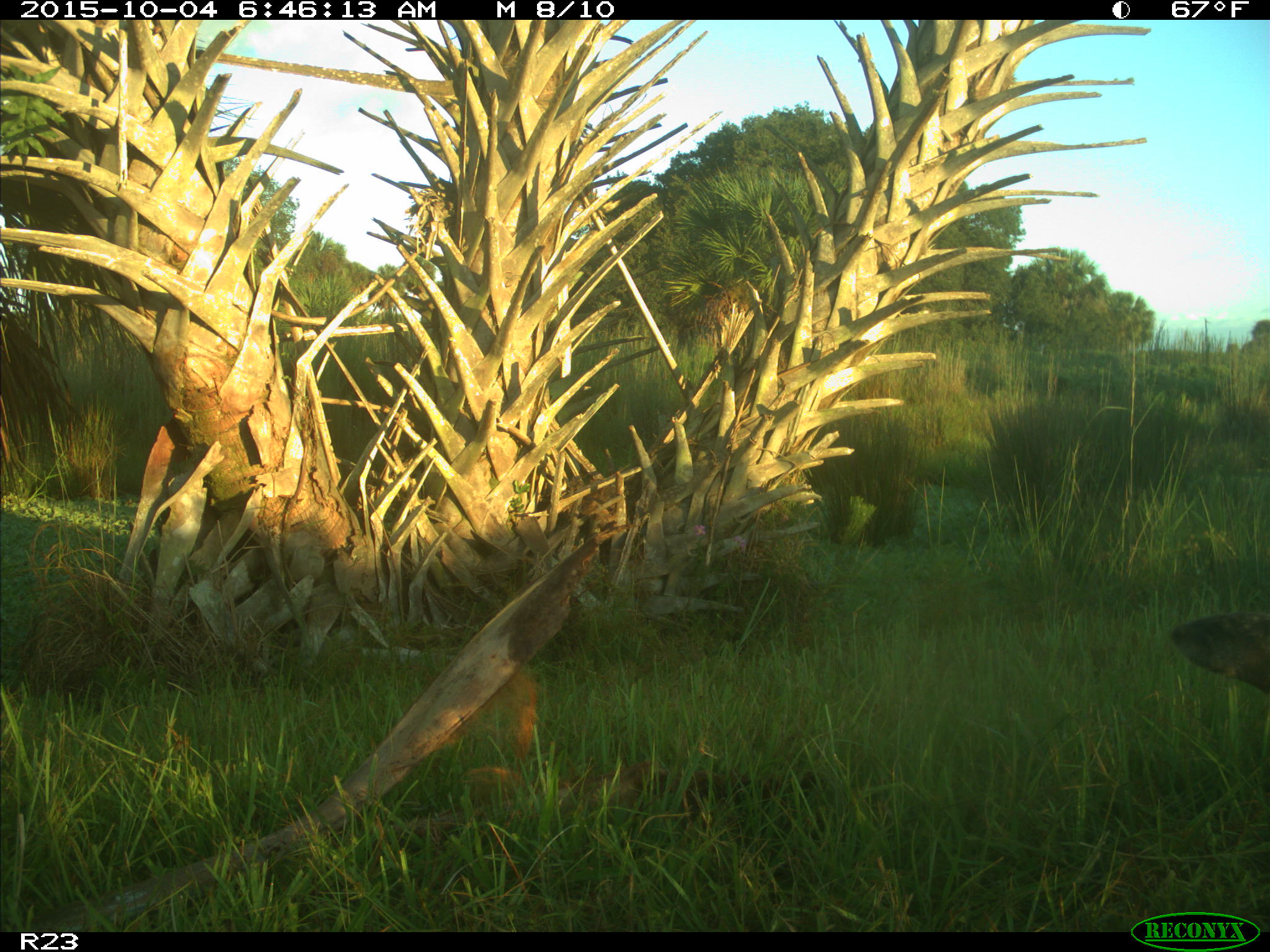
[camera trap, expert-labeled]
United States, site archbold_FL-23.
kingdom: Animalia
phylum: Chordata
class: Mammalia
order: Carnivora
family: Mustelidae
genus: Lontra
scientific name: Lontra canadensis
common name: north american river otter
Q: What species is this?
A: Lontra canadensis (north american river otter).